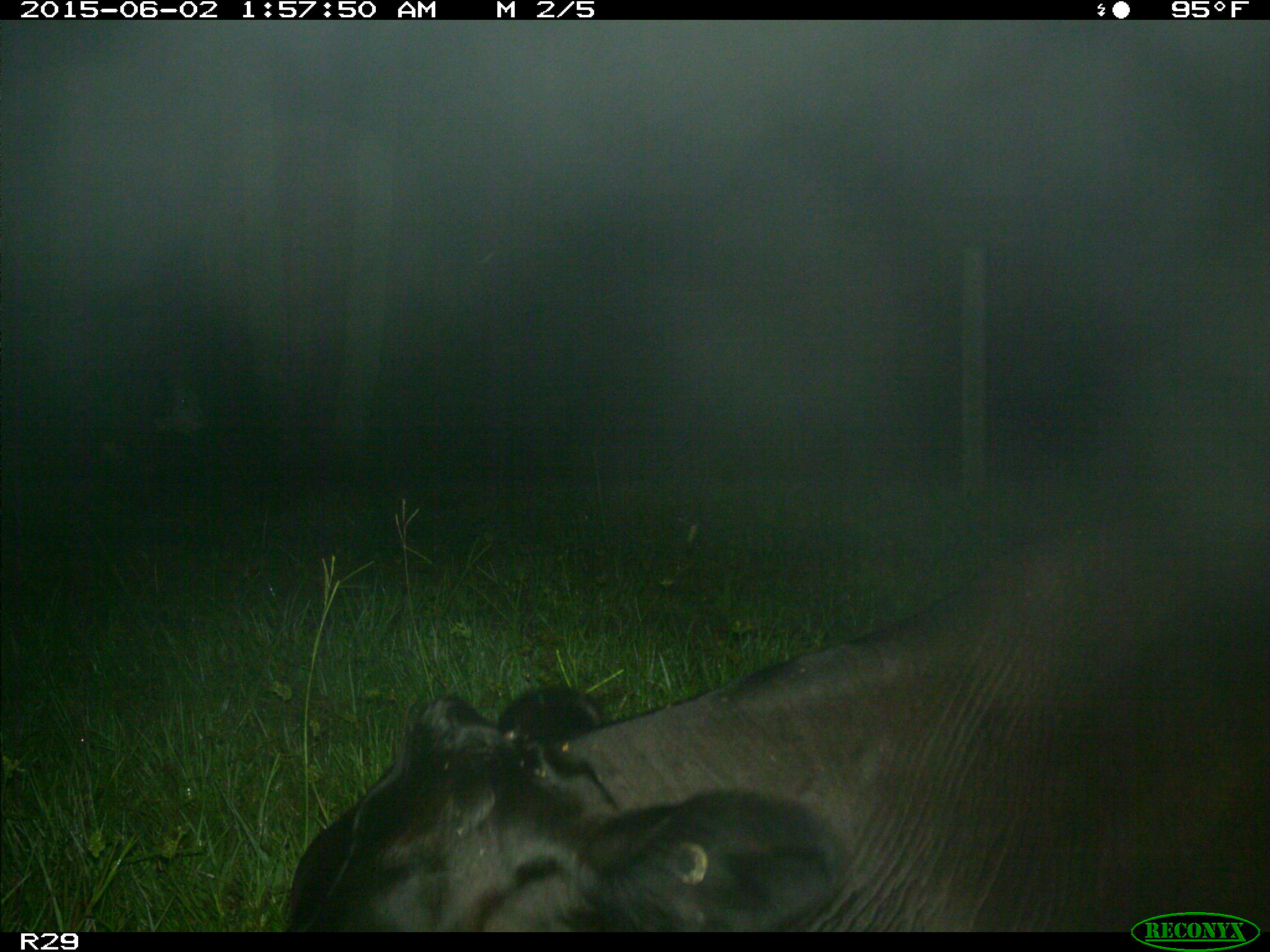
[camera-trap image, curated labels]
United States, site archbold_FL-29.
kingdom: Animalia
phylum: Chordata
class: Mammalia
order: Artiodactyla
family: Bovidae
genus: Bos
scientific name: Bos taurus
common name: domestic cow